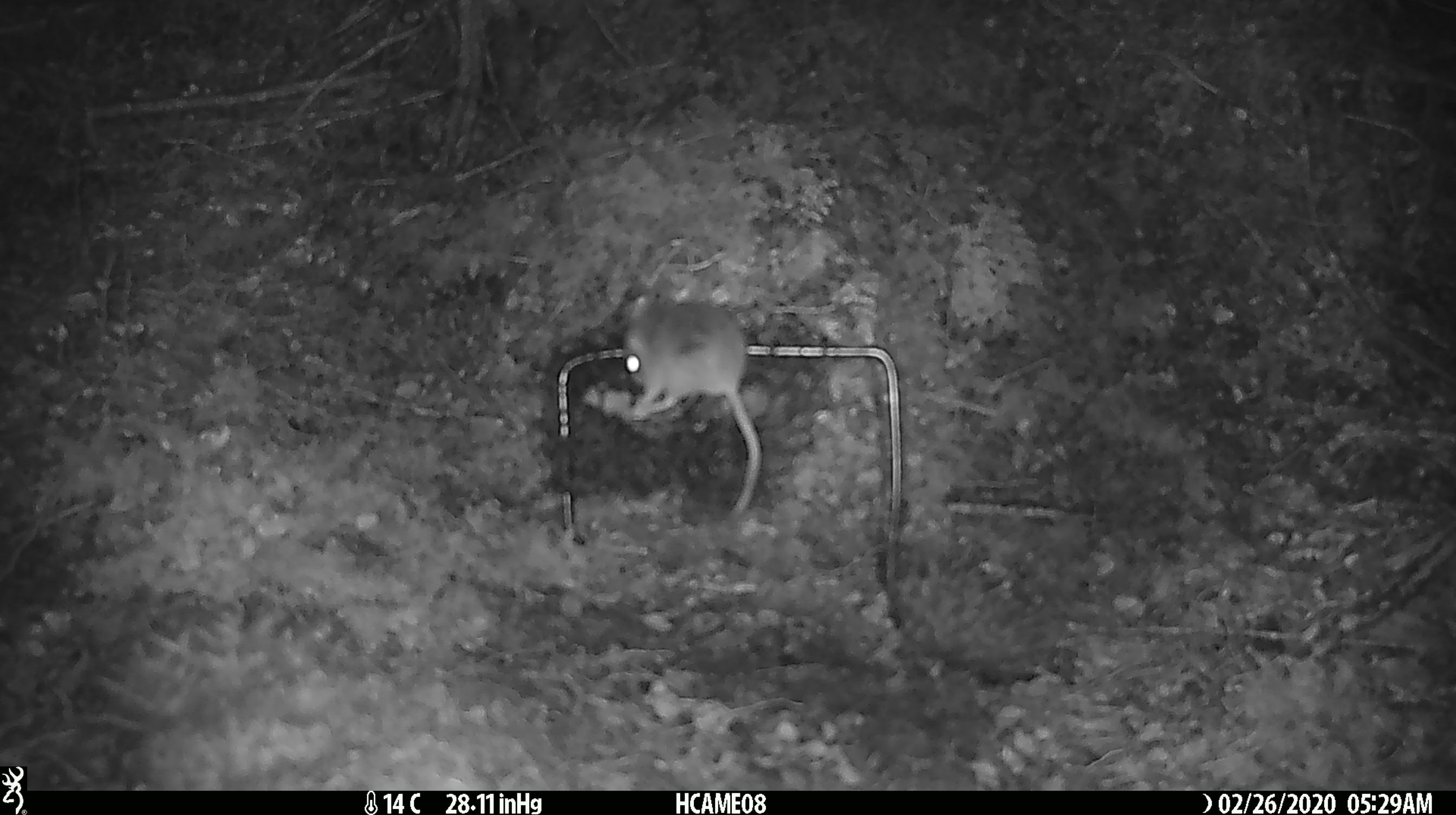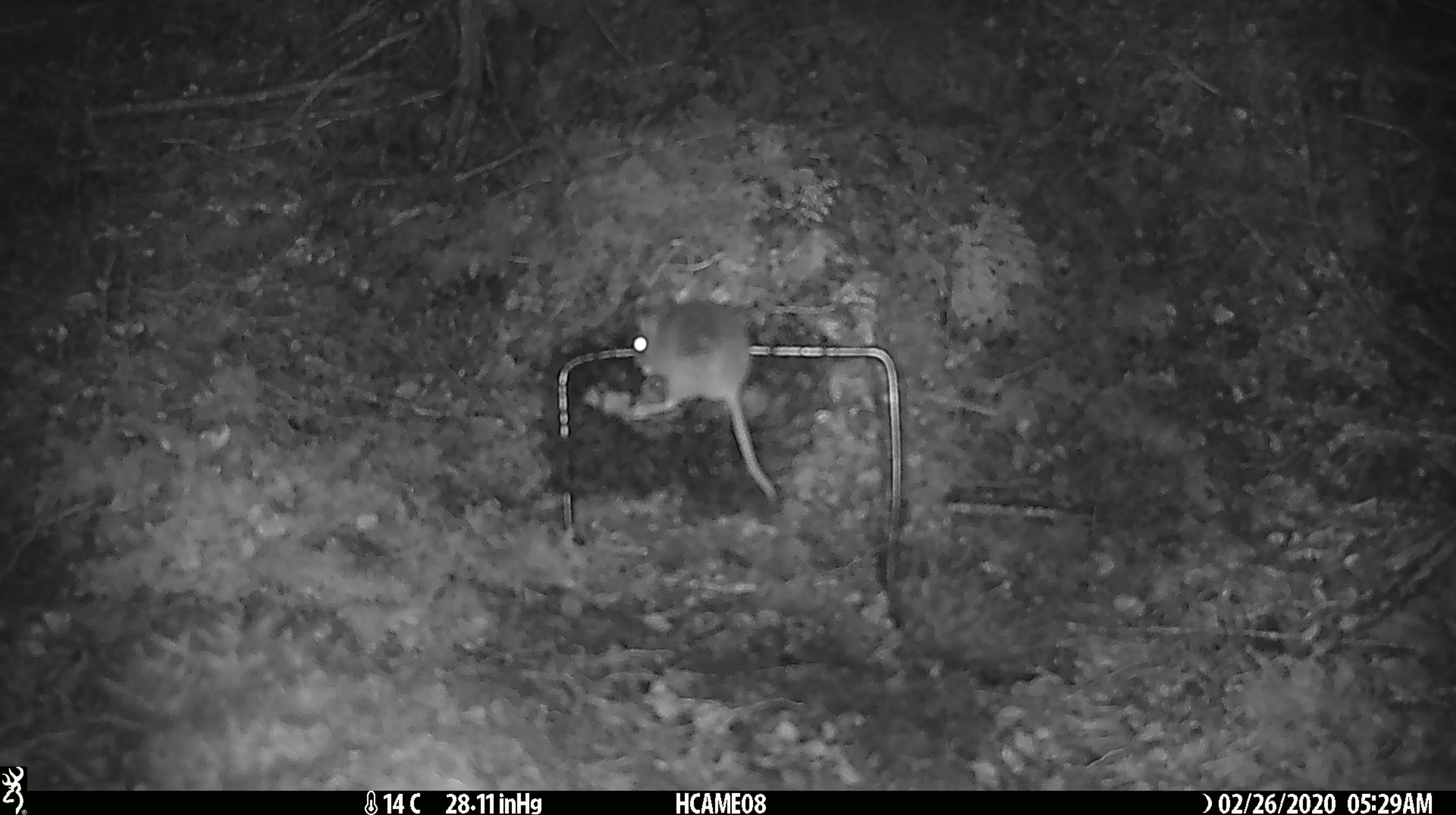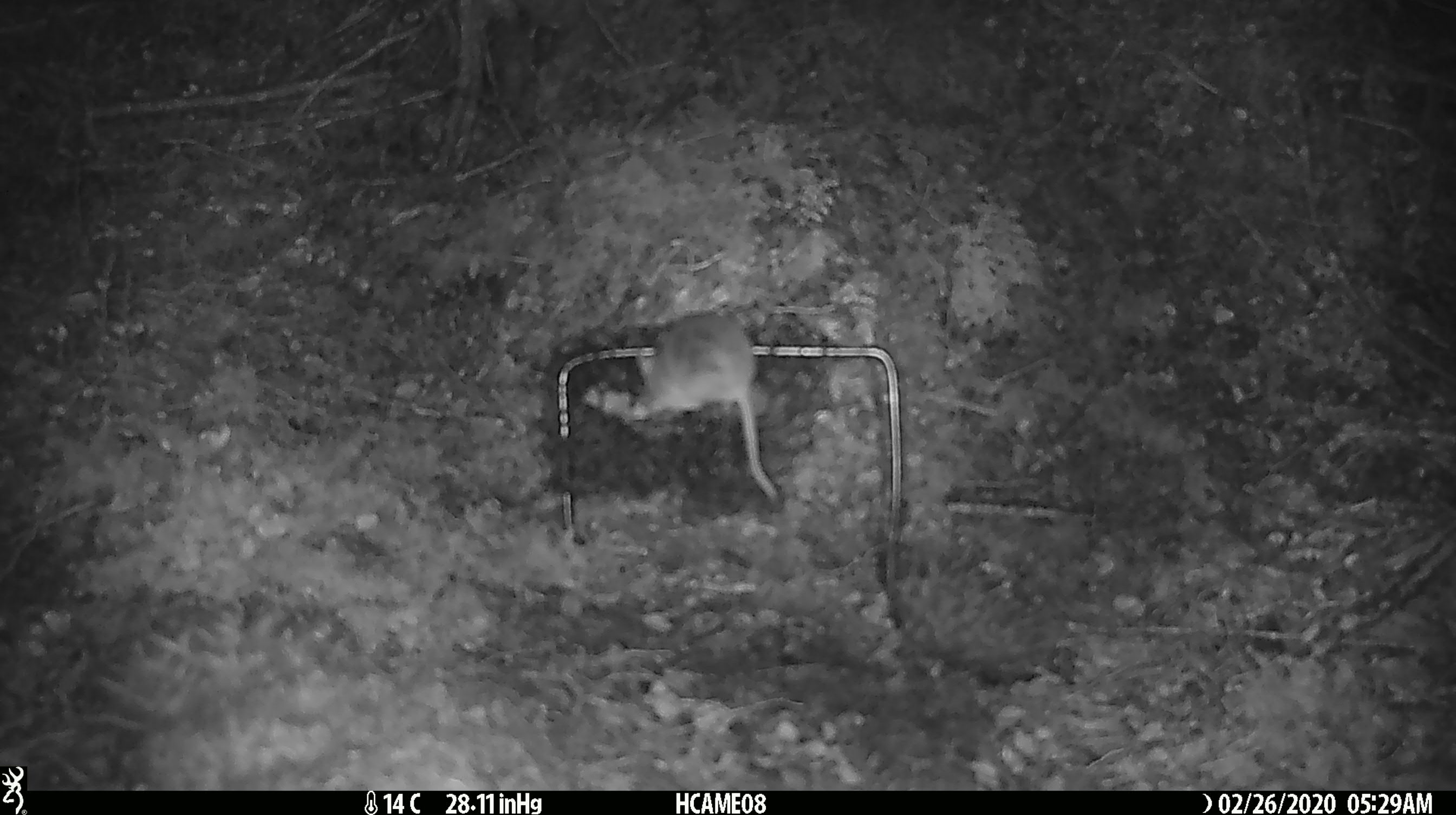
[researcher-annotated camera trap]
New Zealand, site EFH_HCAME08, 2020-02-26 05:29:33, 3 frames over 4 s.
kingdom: Animalia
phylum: Chordata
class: Mammalia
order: Rodentia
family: Muridae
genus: Mus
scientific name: Mus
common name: mouse